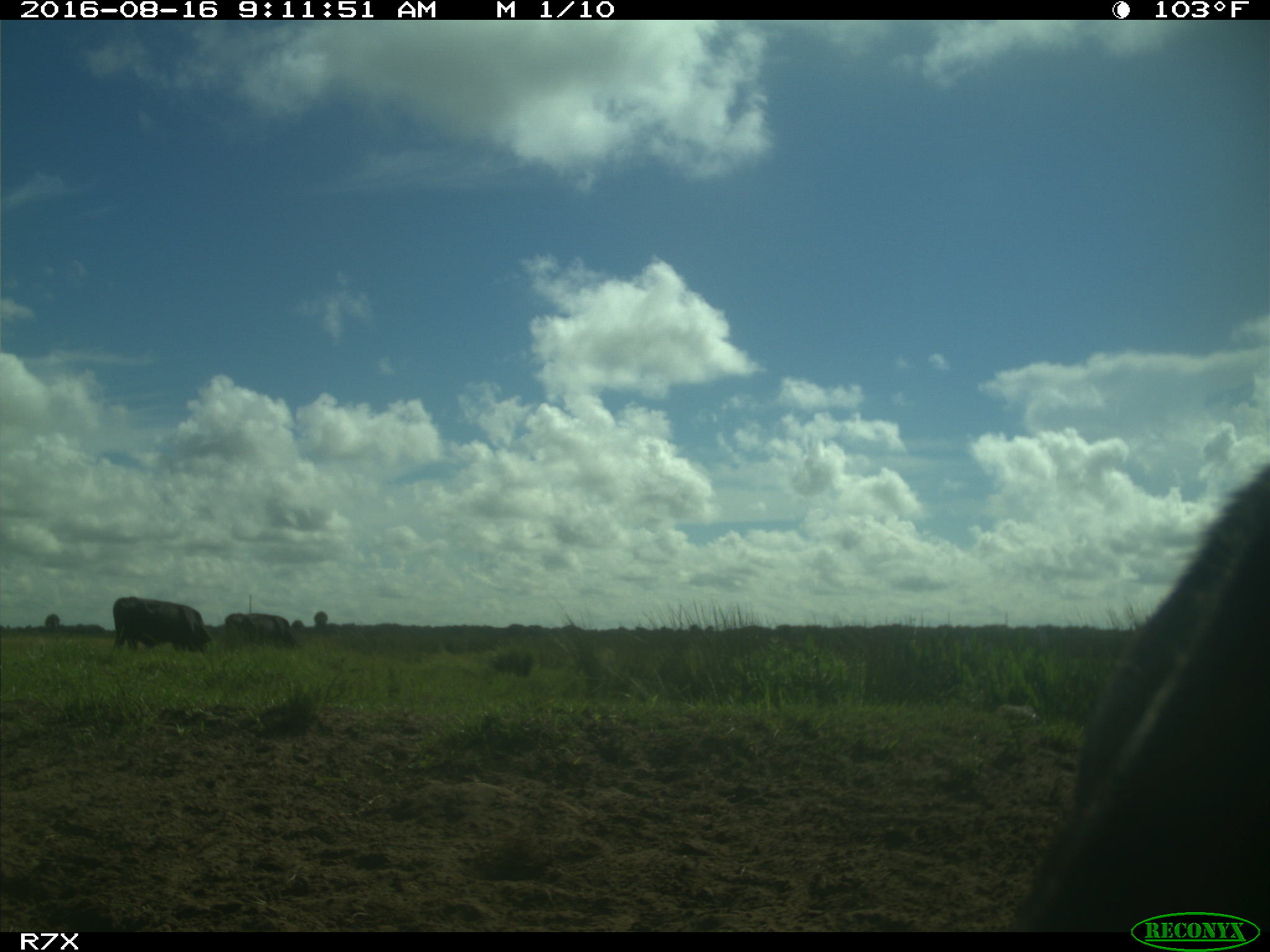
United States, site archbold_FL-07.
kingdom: Animalia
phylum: Chordata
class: Mammalia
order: Artiodactyla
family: Bovidae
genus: Bos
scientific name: Bos taurus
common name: domestic cow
Bos taurus (domestic cow).